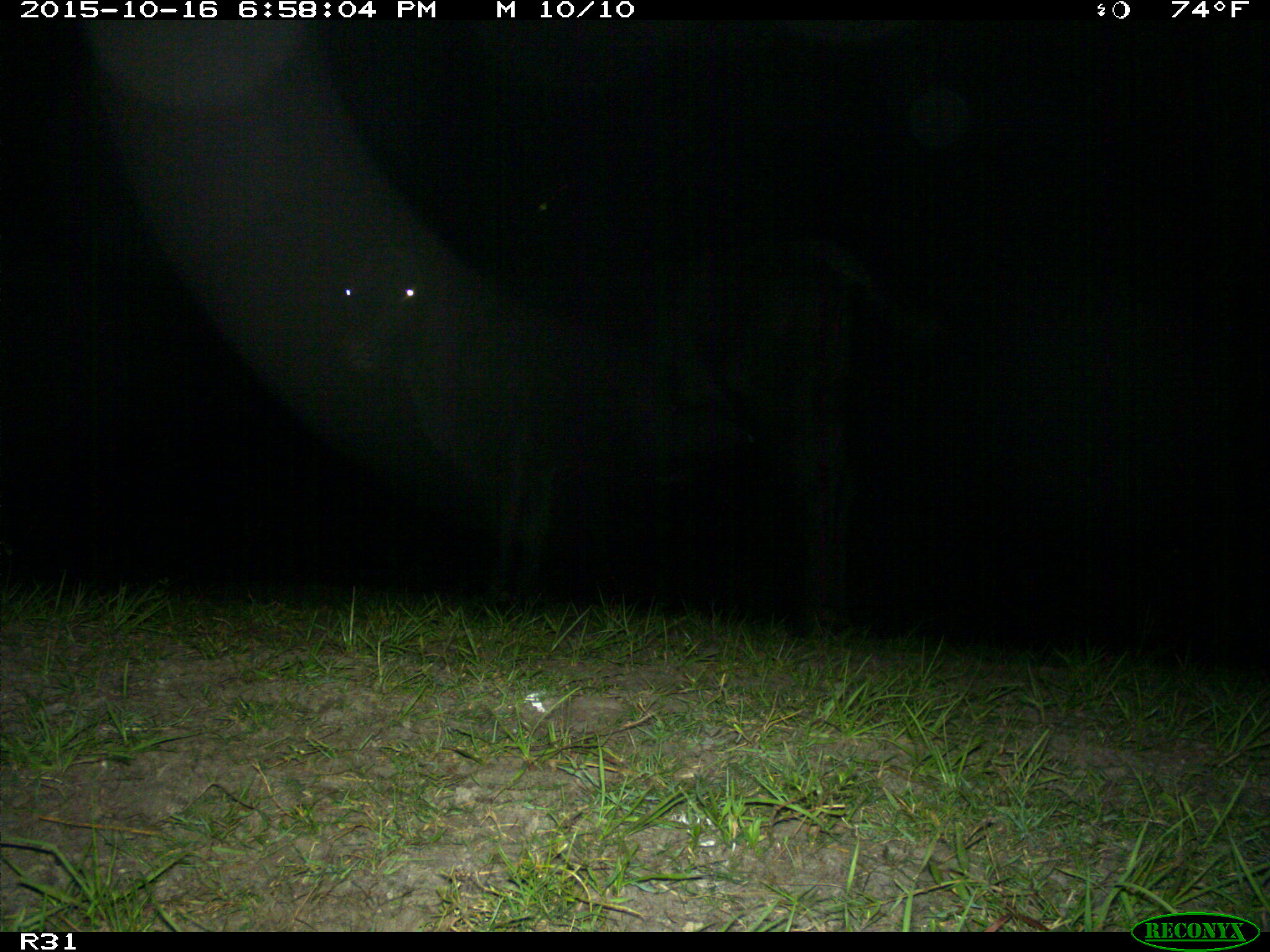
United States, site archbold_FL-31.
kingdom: Animalia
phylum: Chordata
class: Mammalia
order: Artiodactyla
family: Bovidae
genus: Bos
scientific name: Bos taurus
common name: domestic cow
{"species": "Bos taurus (domestic cow)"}